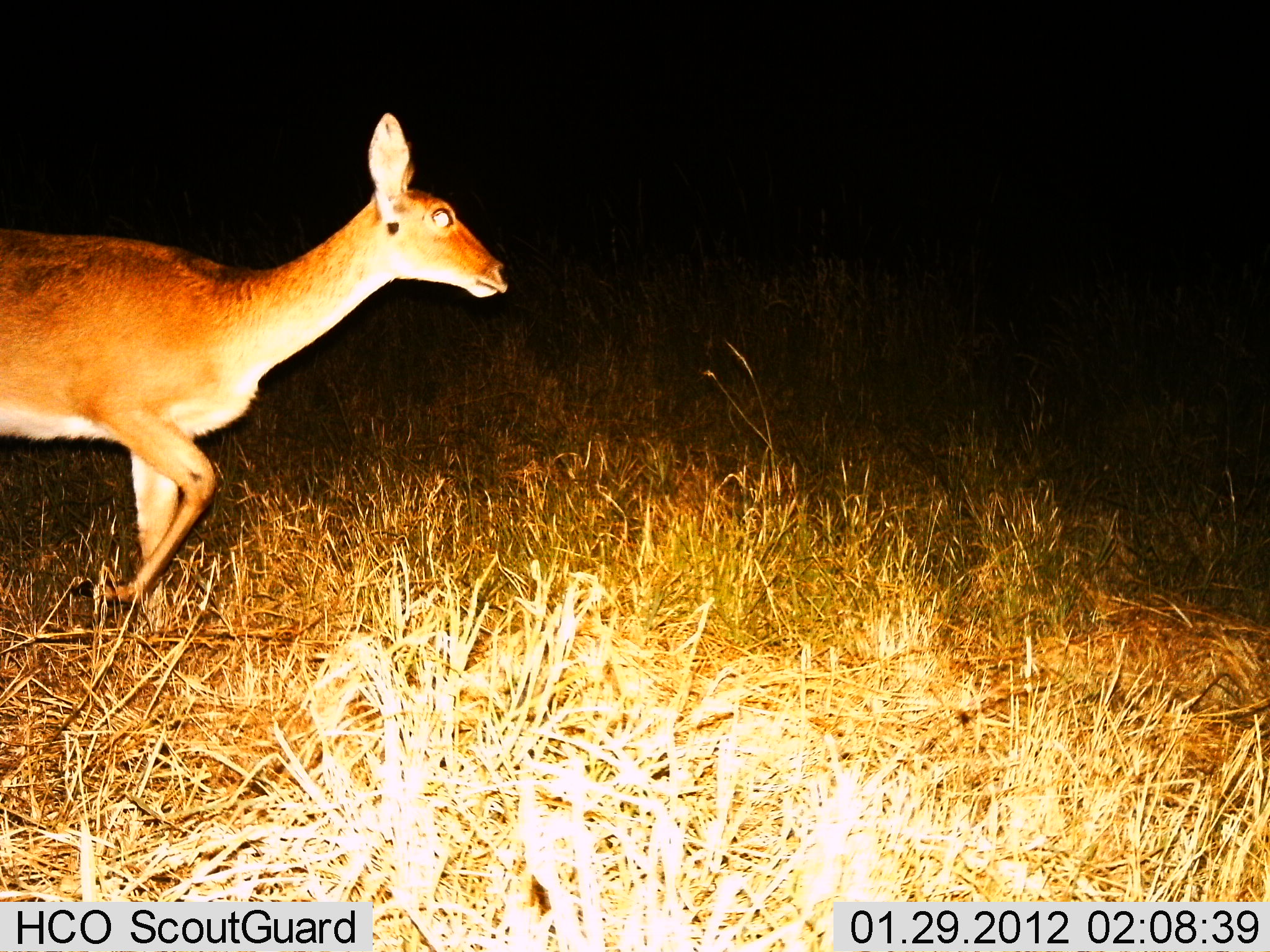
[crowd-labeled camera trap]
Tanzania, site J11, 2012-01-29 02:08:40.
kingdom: Animalia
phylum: Chordata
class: Mammalia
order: Artiodactyla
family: Bovidae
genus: Redunca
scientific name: Redunca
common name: reedbuck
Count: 1.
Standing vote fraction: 12%.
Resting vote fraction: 0%.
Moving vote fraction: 88%.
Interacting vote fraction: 0%.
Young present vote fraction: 0%.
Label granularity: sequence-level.